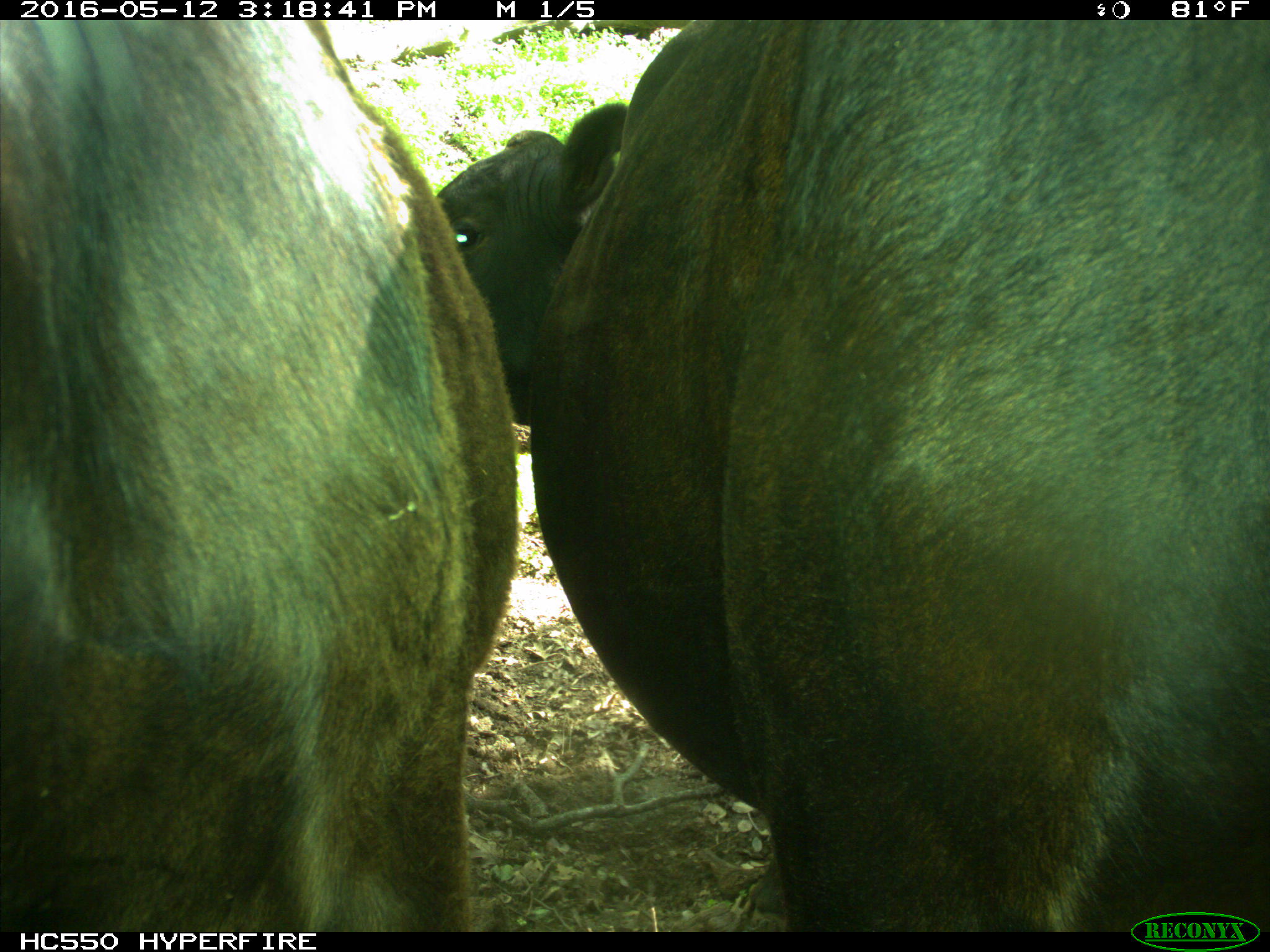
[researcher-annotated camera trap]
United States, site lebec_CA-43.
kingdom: Animalia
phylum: Chordata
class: Mammalia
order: Artiodactyla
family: Bovidae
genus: Bos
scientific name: Bos taurus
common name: domestic cow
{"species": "Bos taurus (domestic cow)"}